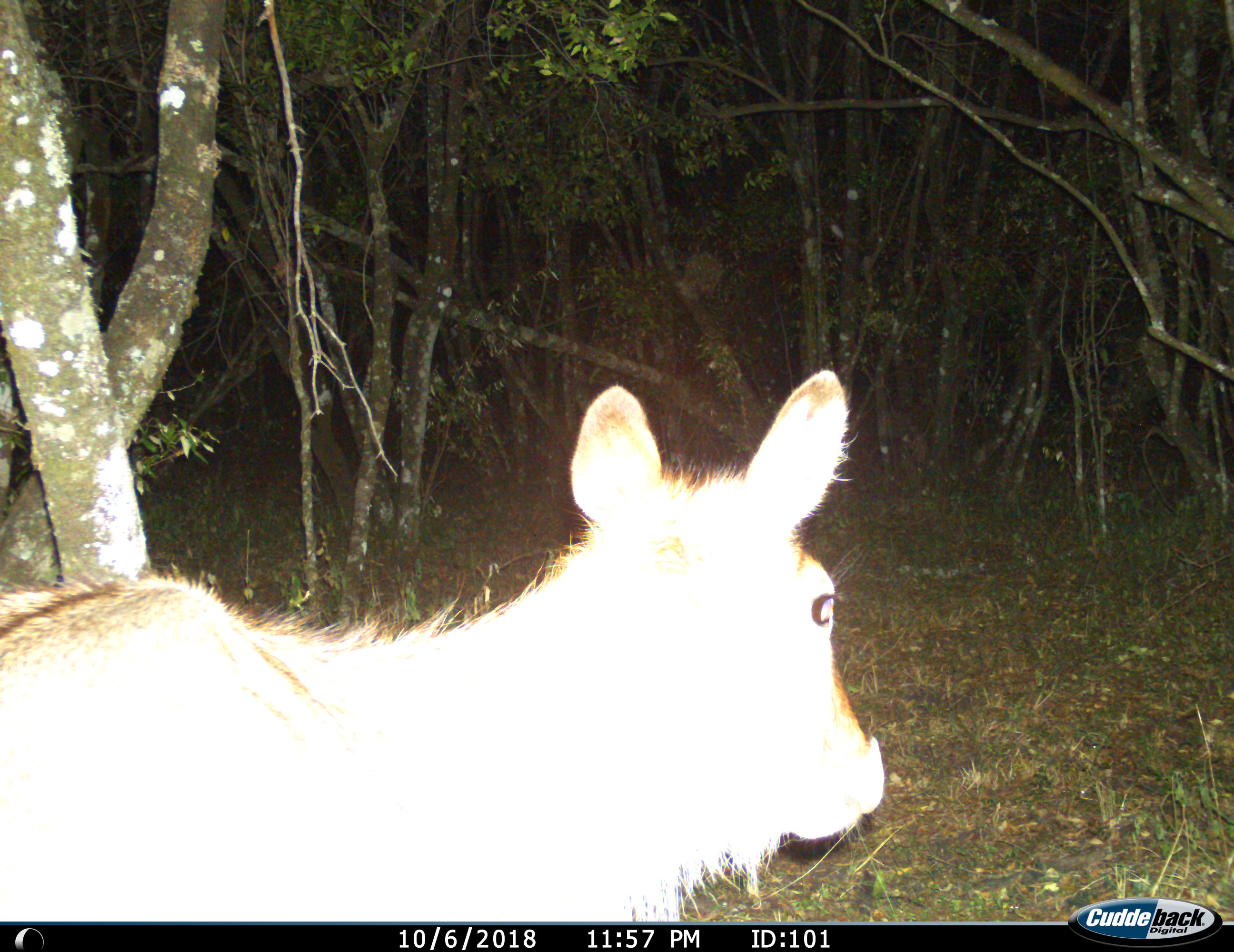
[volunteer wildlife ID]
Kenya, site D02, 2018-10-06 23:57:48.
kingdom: Animalia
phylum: Chordata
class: Mammalia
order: Artiodactyla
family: Bovidae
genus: Kobus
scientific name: Kobus ellipsiprymnus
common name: waterbuck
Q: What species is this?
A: Waterbuck (Kobus ellipsiprymnus).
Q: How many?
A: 1.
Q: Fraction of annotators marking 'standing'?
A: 100%.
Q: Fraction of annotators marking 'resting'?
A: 0%.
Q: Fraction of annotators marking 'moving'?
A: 0%.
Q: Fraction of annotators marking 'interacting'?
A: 0%.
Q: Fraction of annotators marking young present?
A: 0%.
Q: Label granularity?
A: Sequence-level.